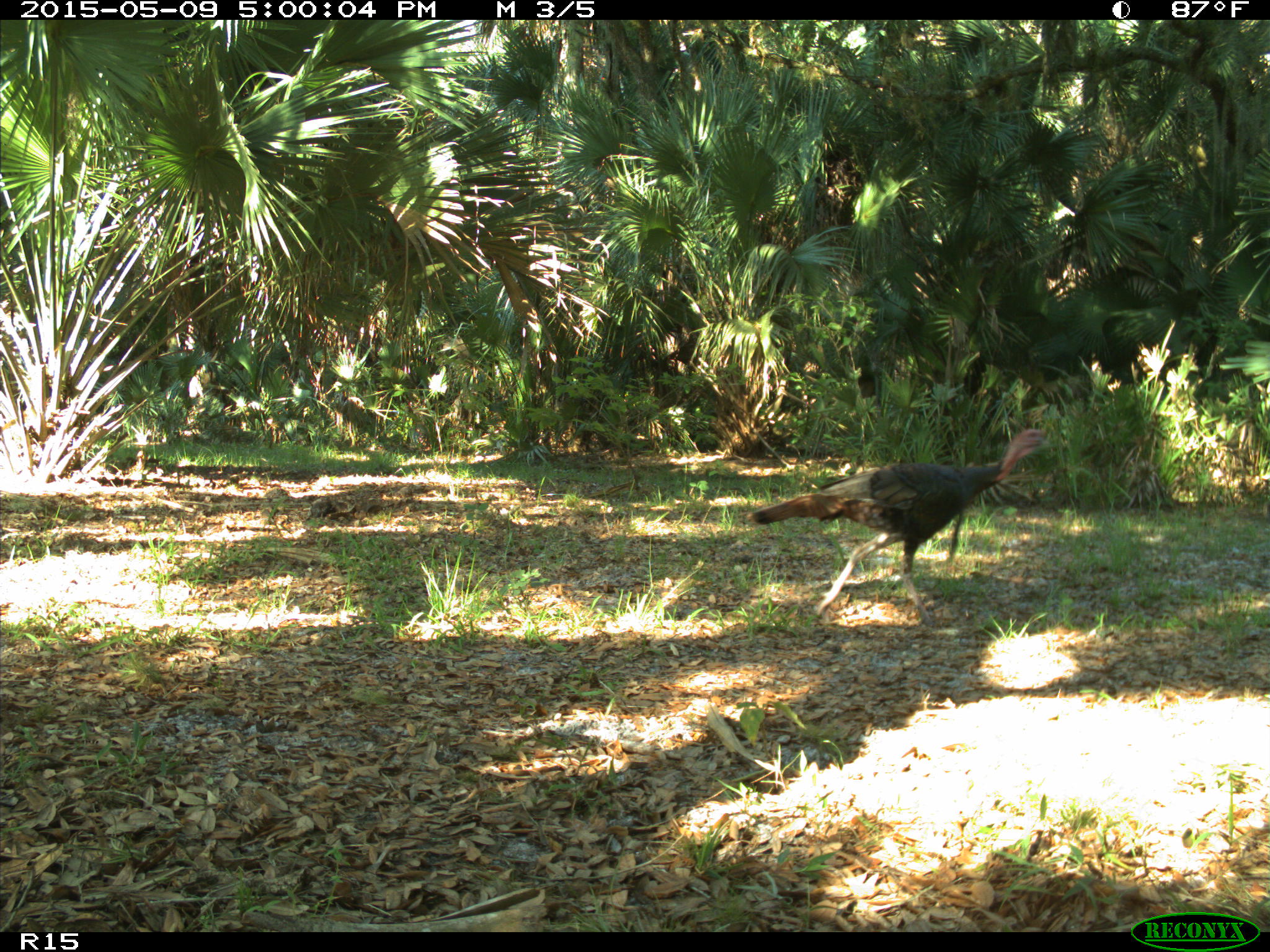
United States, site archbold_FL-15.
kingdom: Animalia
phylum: Chordata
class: Aves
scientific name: Aves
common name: birds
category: unidentified bird